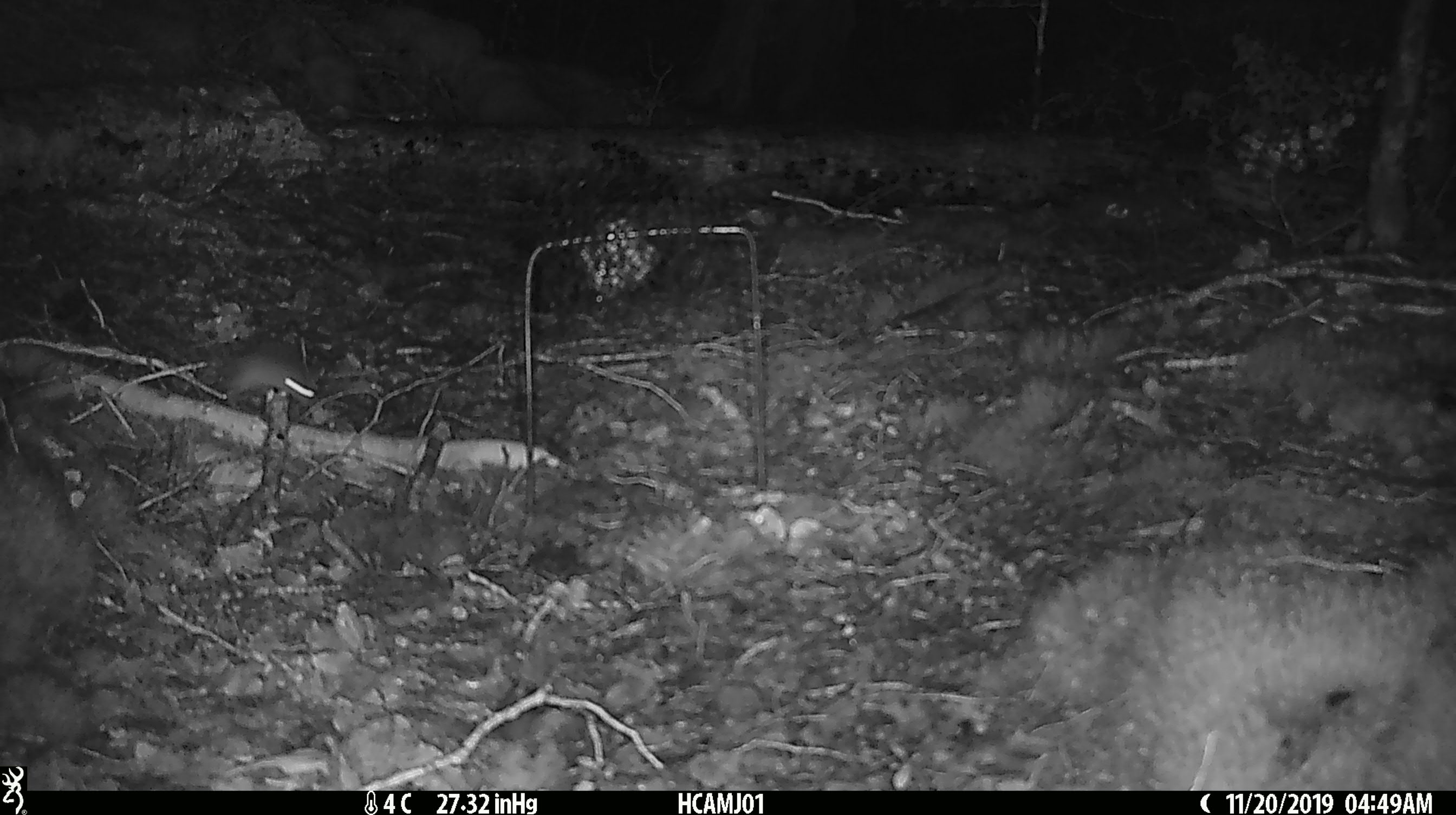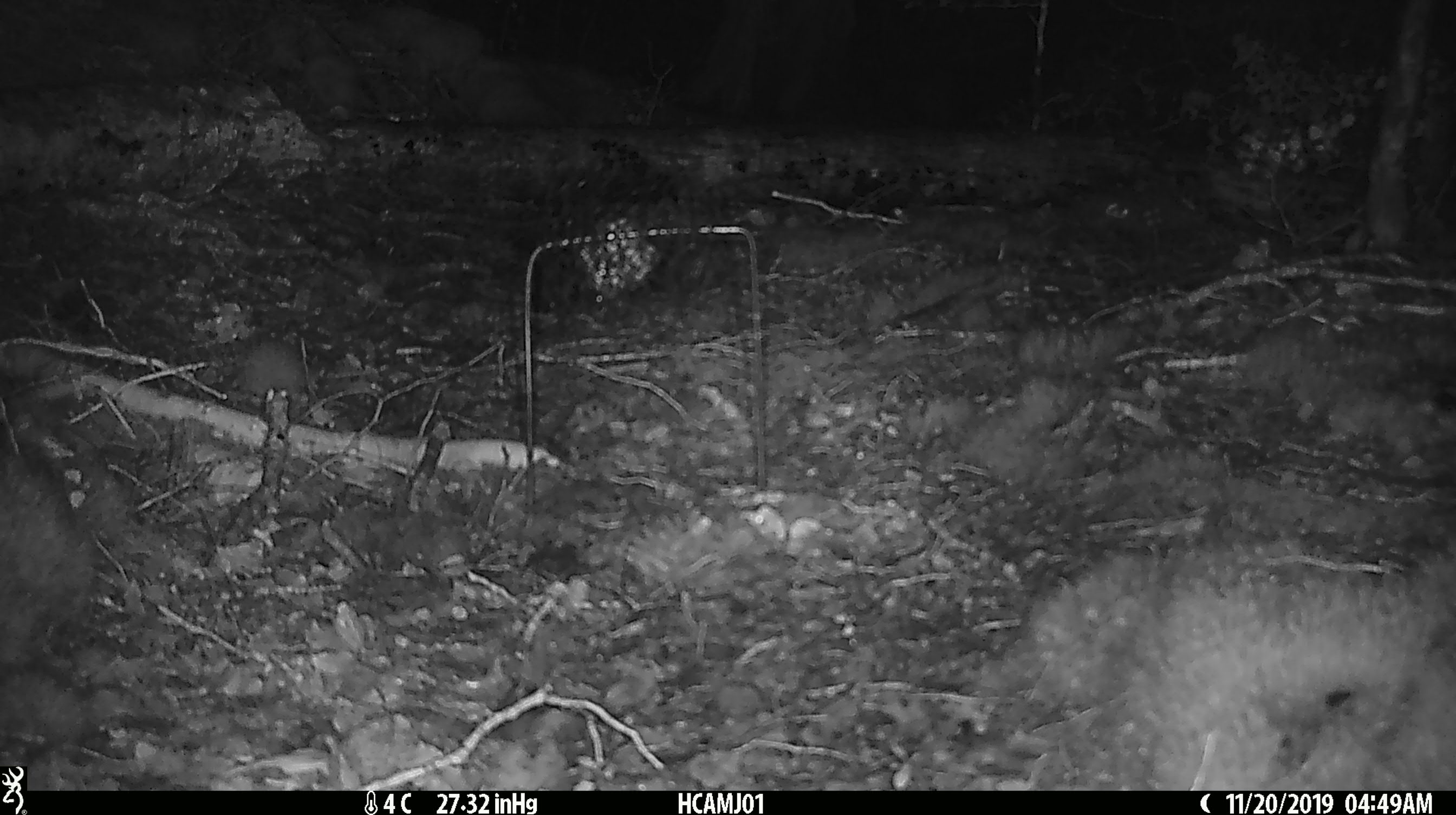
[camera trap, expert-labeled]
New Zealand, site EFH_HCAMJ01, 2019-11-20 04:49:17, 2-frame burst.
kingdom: Animalia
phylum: Chordata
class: Mammalia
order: Rodentia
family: Muridae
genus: Mus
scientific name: Mus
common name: mouse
Mouse (Mus).